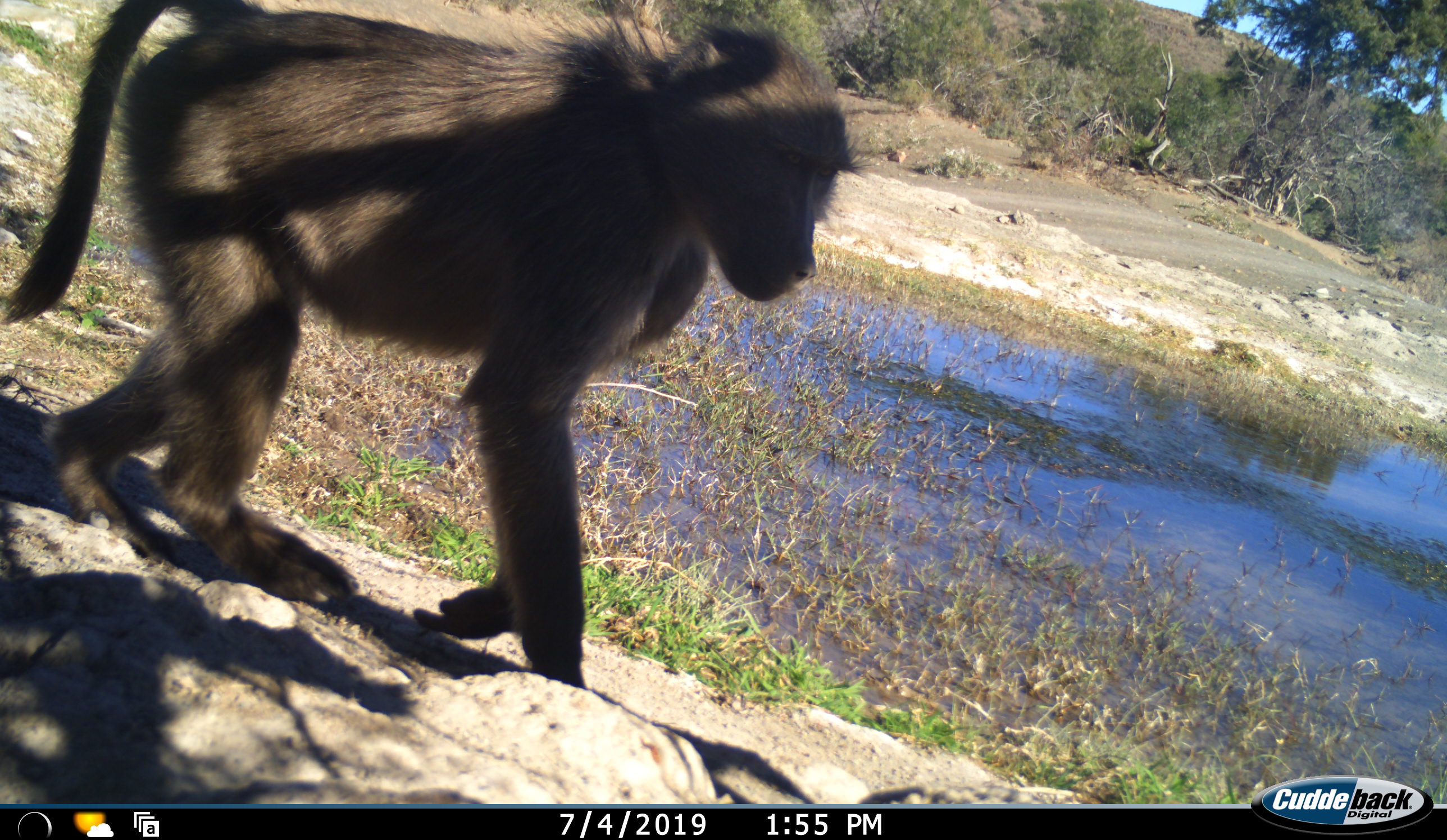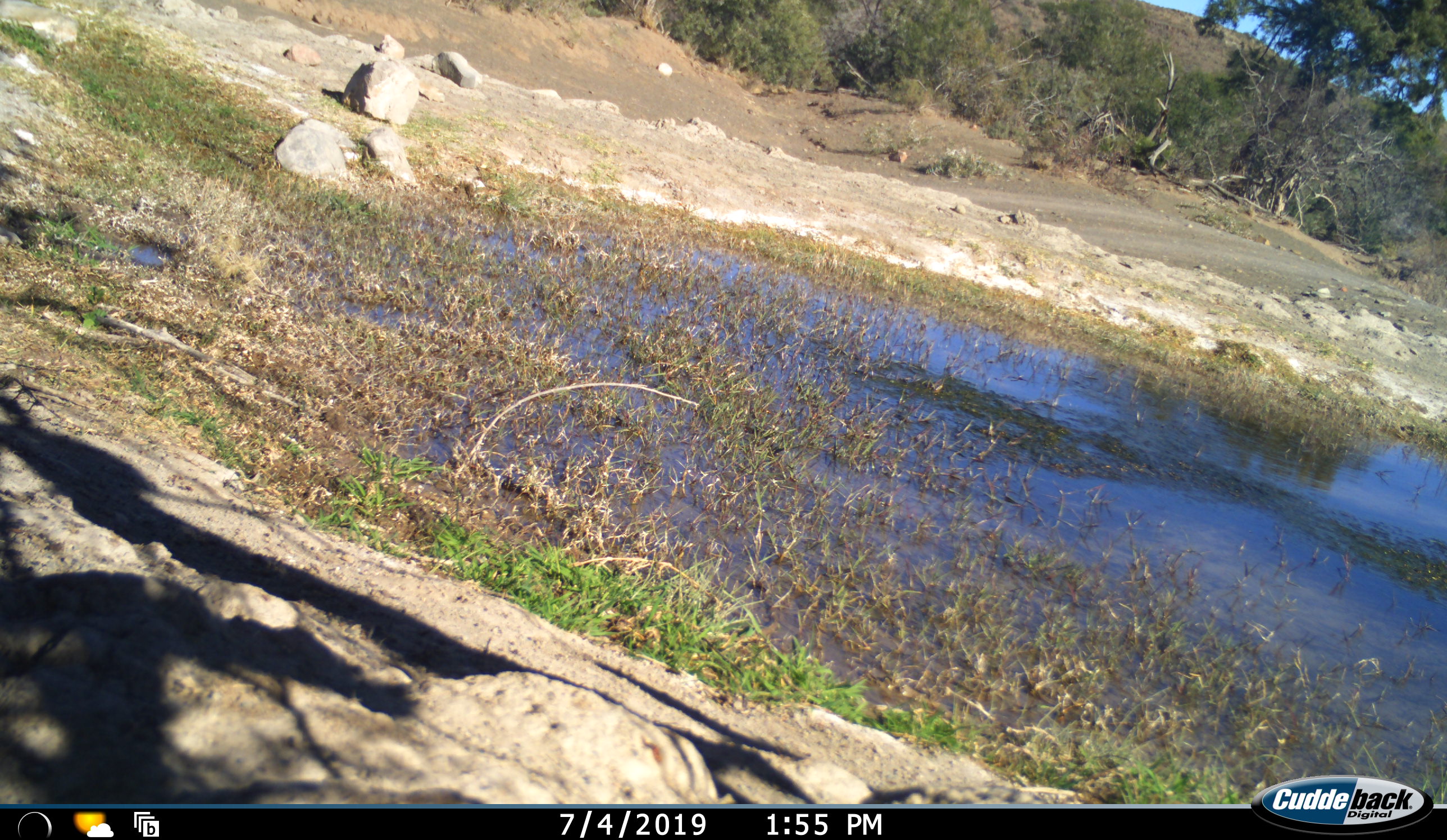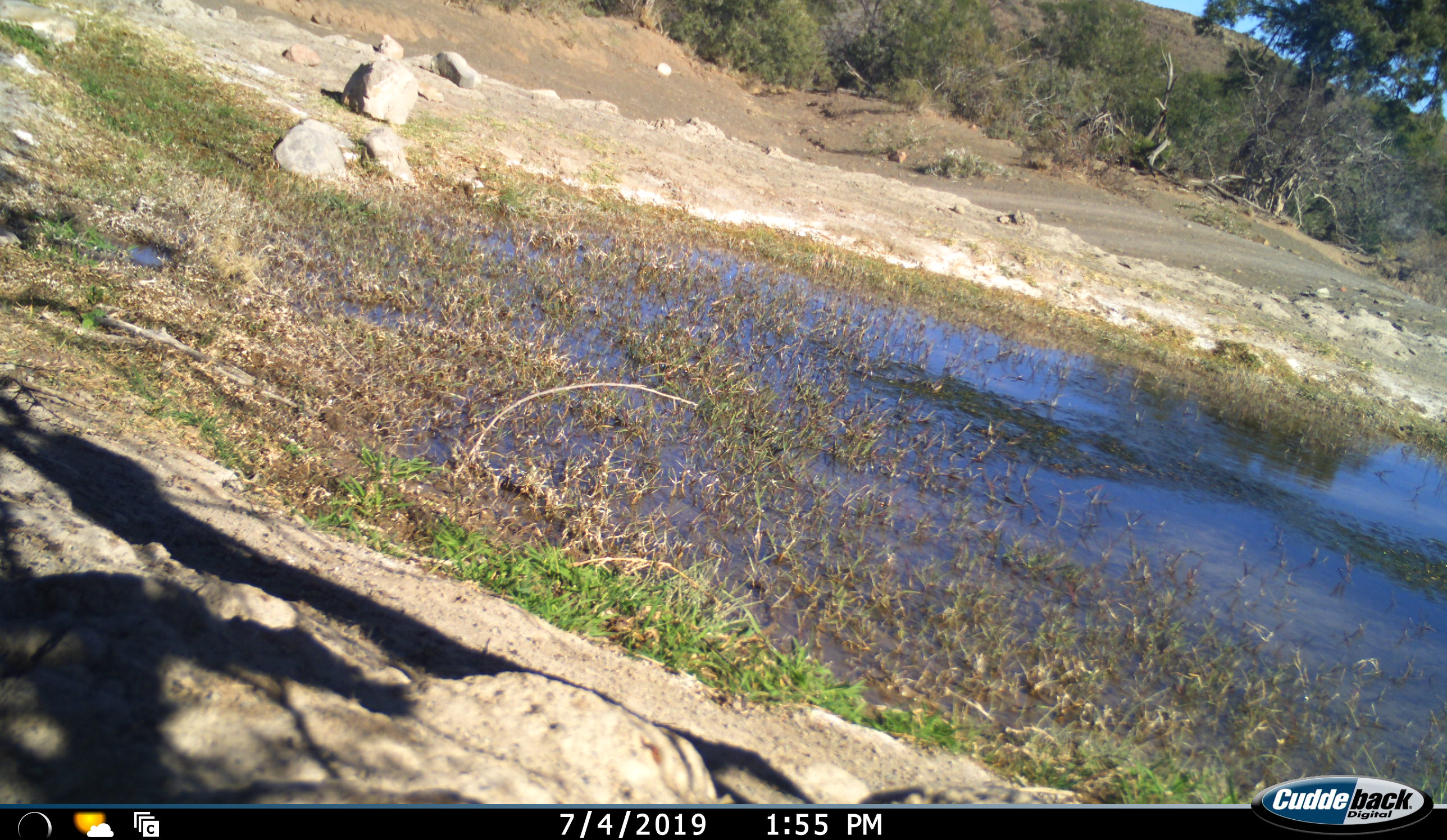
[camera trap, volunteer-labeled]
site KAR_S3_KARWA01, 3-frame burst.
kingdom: Animalia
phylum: Chordata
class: Mammalia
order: Primates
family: Cercopithecidae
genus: Papio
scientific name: Papio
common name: baboon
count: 1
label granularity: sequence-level